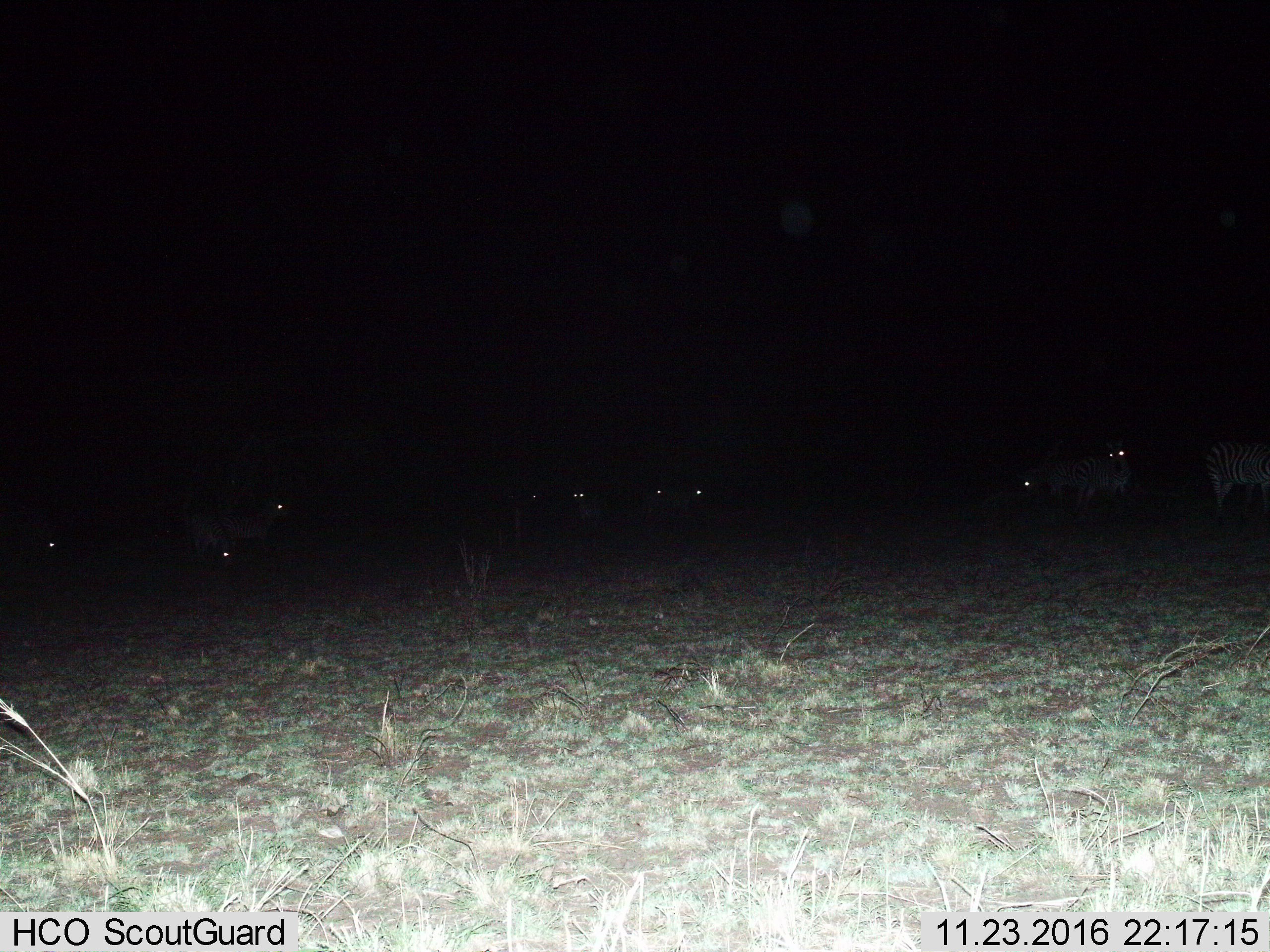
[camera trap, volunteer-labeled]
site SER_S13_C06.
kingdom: Animalia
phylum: Chordata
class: Mammalia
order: Perissodactyla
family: Equidae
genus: Equus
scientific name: Equus quagga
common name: plains zebra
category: zebraplains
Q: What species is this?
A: Zebraplains (plains zebra) (Equus quagga).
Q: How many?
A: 10.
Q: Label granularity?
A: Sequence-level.